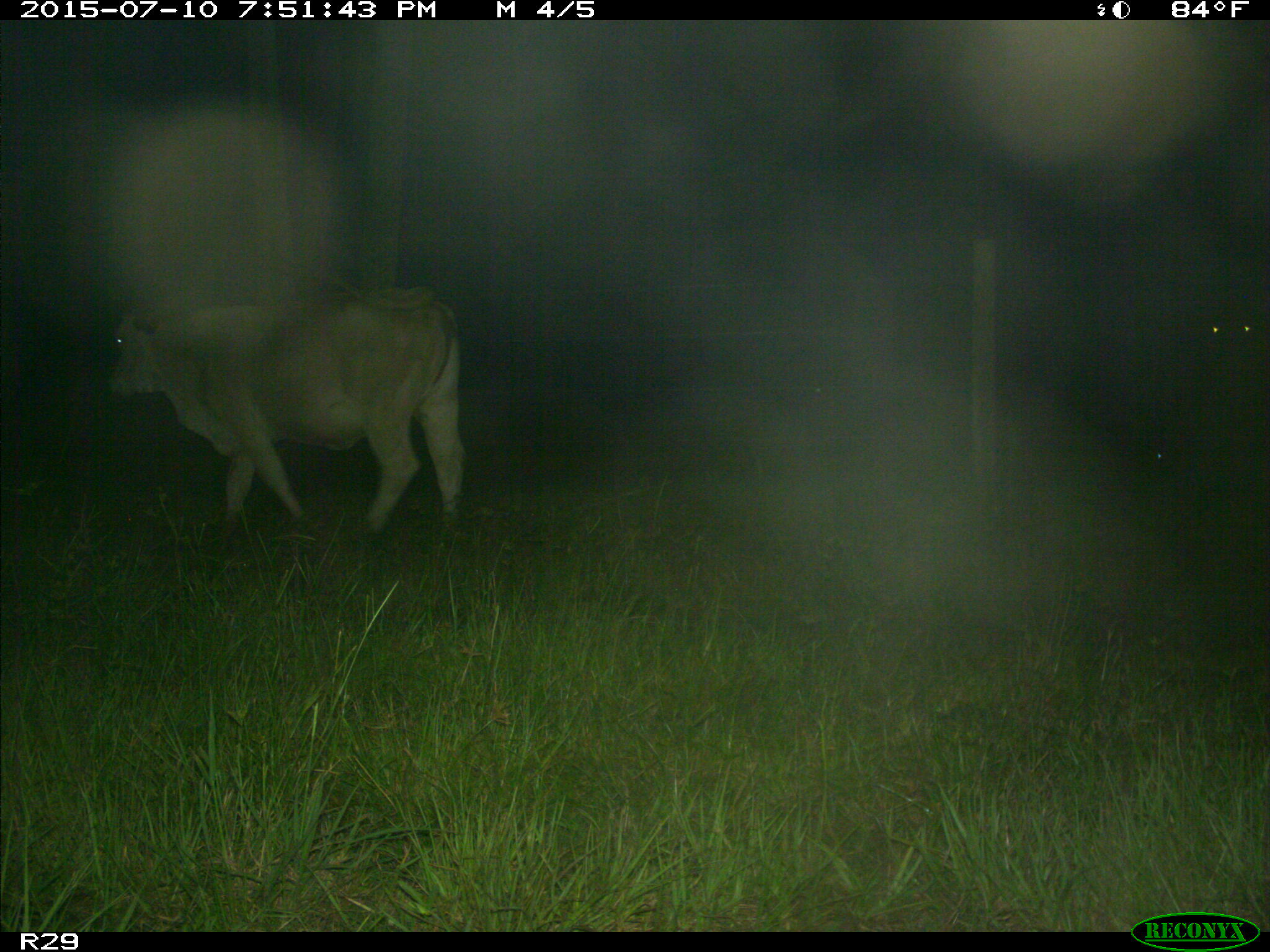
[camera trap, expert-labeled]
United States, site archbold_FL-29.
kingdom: Animalia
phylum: Chordata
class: Mammalia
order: Artiodactyla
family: Bovidae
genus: Bos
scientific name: Bos taurus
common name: domestic cow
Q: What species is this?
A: Bos taurus (domestic cow).